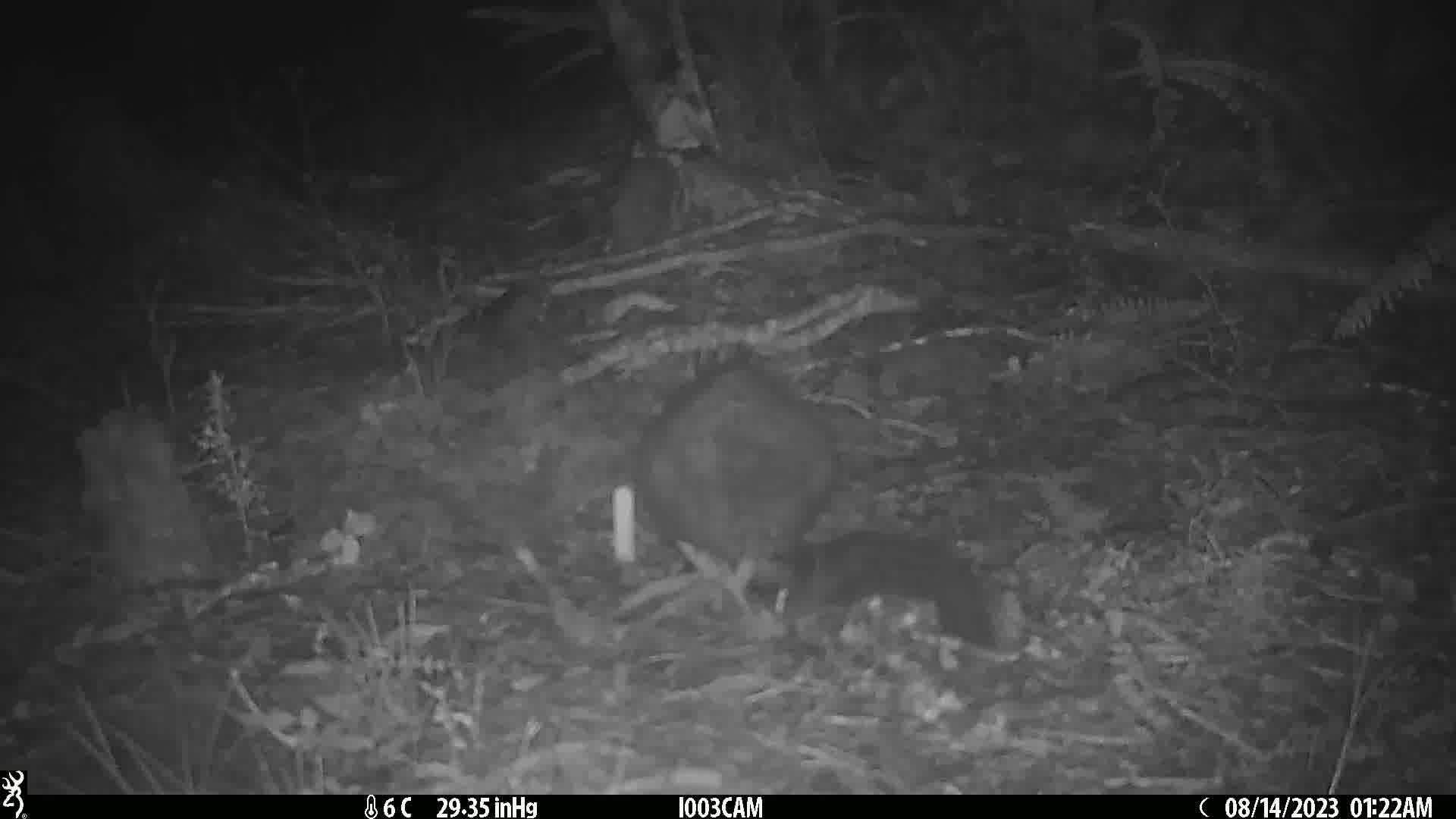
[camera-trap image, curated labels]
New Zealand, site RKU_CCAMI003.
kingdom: Animalia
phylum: Chordata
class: Mammalia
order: Diprotodontia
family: Phalangeridae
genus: Trichosurus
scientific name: Trichosurus vulpecula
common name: common brushtail possum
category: possum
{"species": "possum (common brushtail possum) (Trichosurus vulpecula)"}